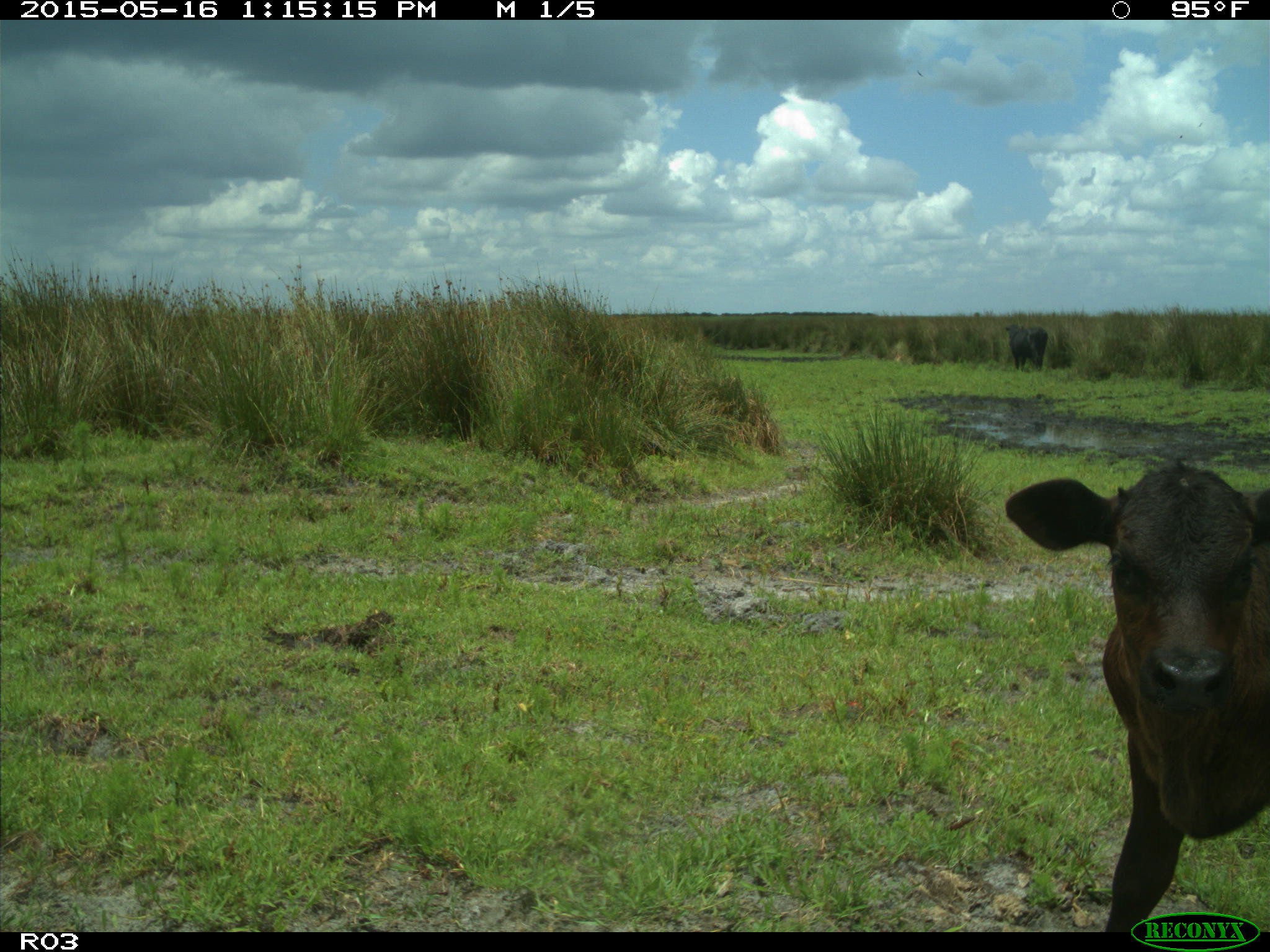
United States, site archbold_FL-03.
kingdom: Animalia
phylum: Chordata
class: Mammalia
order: Artiodactyla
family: Bovidae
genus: Bos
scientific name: Bos taurus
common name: domestic cow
Bos taurus (domestic cow).